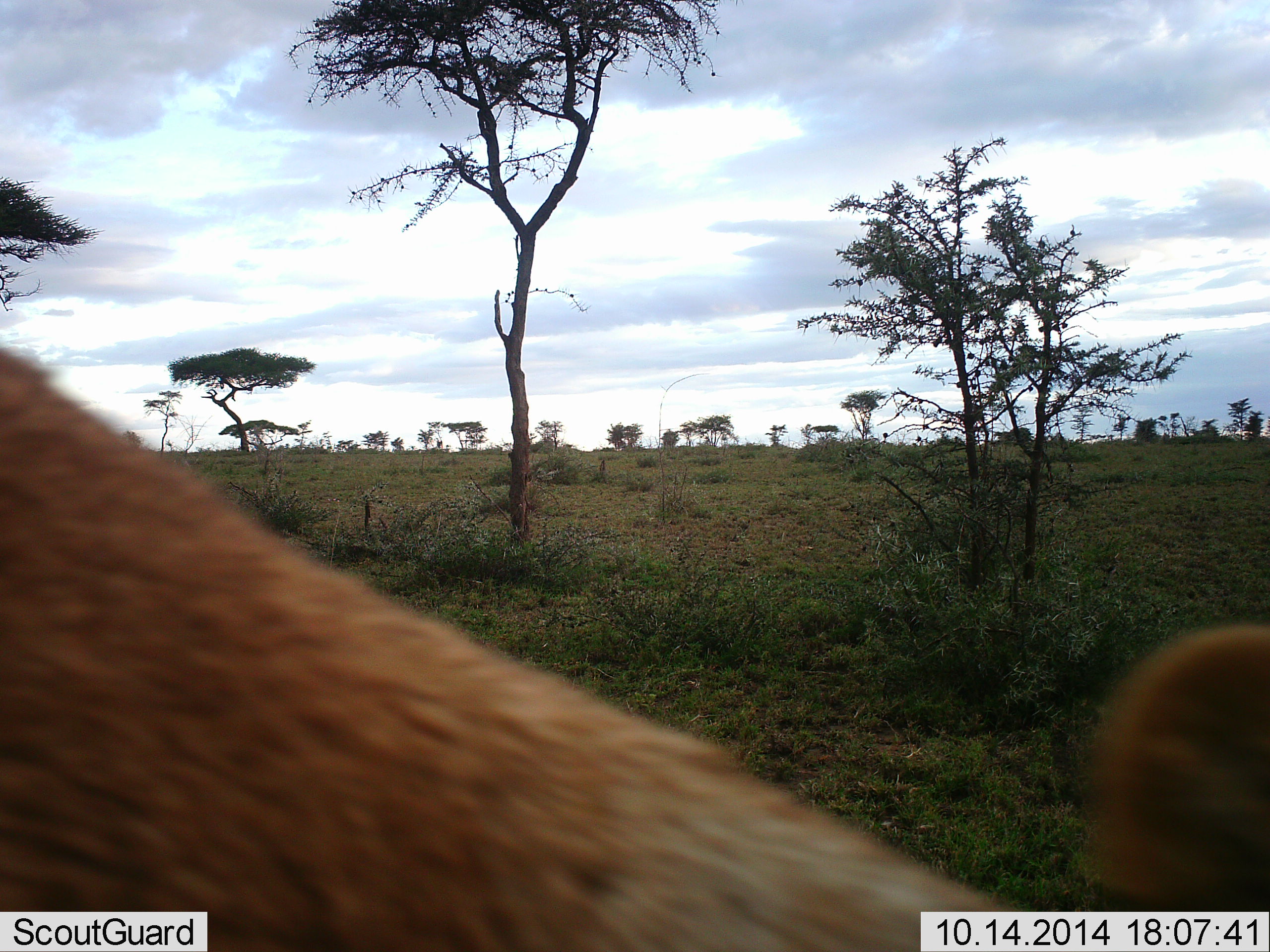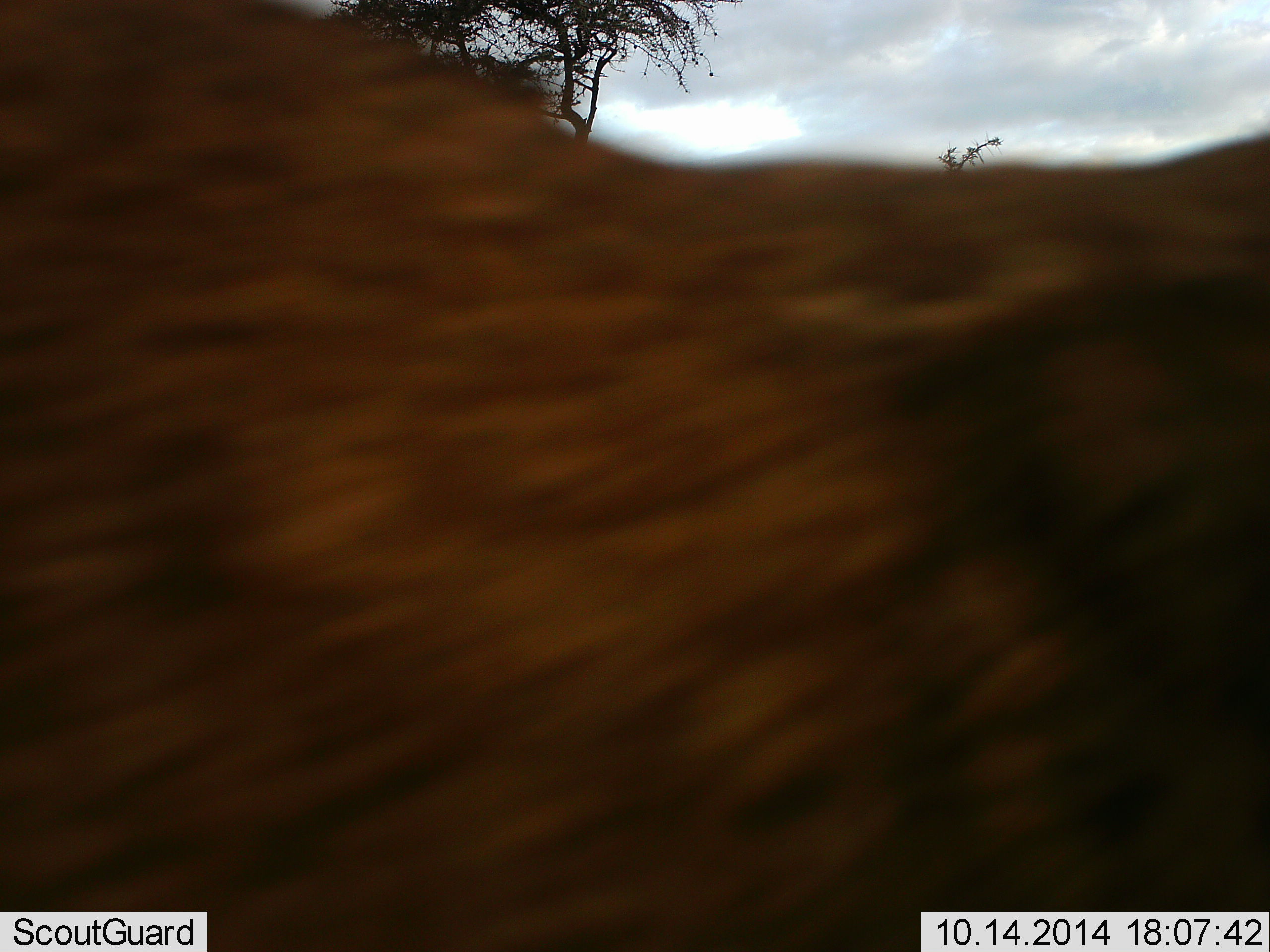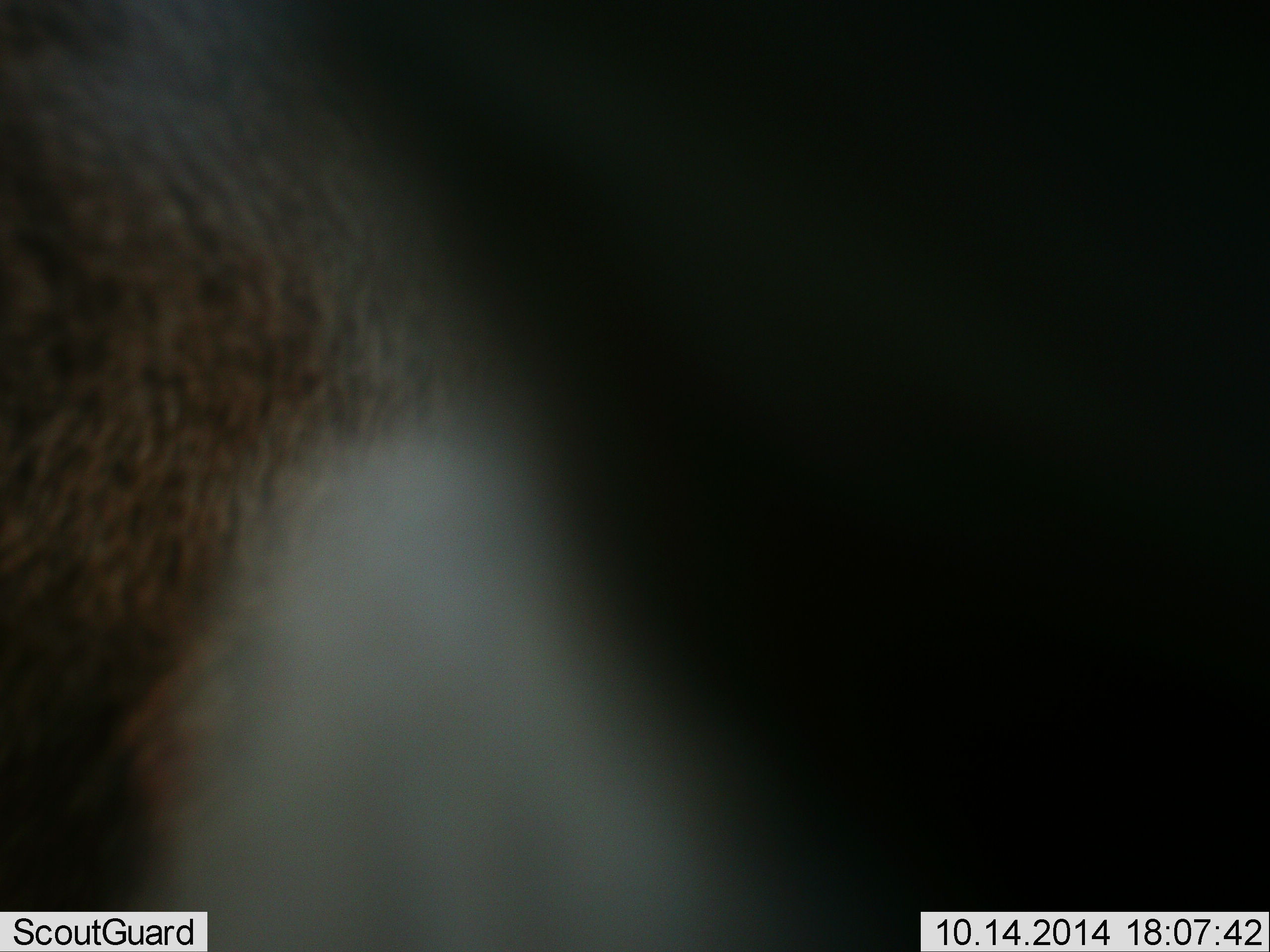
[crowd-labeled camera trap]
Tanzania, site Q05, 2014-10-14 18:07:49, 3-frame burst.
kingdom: Animalia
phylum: Chordata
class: Mammalia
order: Carnivora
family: Felidae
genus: Panthera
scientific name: Panthera leo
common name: lion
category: lionfemale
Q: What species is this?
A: Lionfemale (lion) (Panthera leo).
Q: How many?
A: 1.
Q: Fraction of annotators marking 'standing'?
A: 17%.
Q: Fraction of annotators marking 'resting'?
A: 0%.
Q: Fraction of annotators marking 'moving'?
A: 67%.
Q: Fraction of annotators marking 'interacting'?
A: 0%.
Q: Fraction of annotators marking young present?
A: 0%.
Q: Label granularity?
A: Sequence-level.